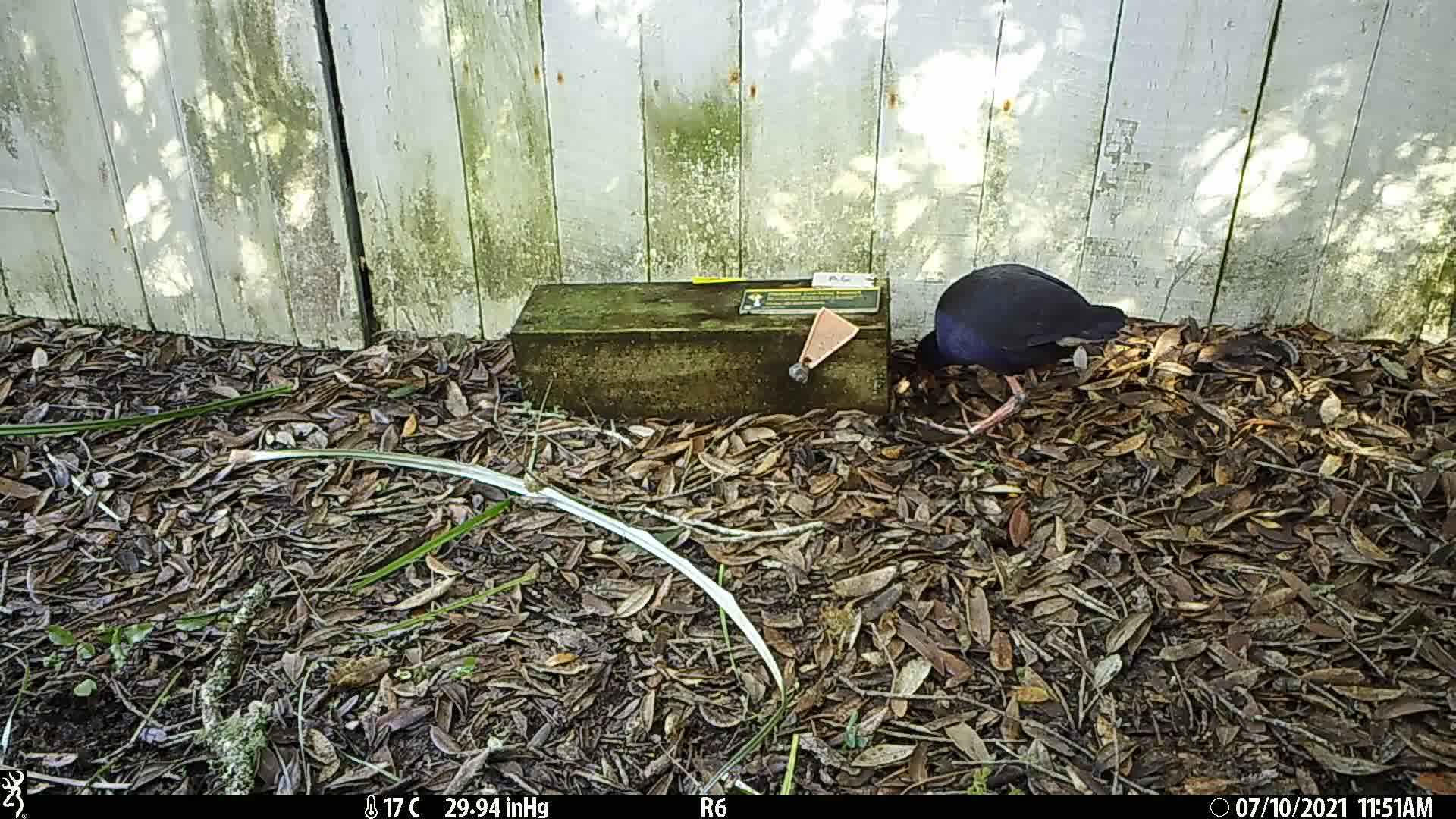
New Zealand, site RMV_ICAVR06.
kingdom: Animalia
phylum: Chordata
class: Aves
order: Gruiformes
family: Rallidae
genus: Porphyrio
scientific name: Porphyrio melanotus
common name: australasian swamphen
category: pukeko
Pukeko (australasian swamphen) (Porphyrio melanotus).